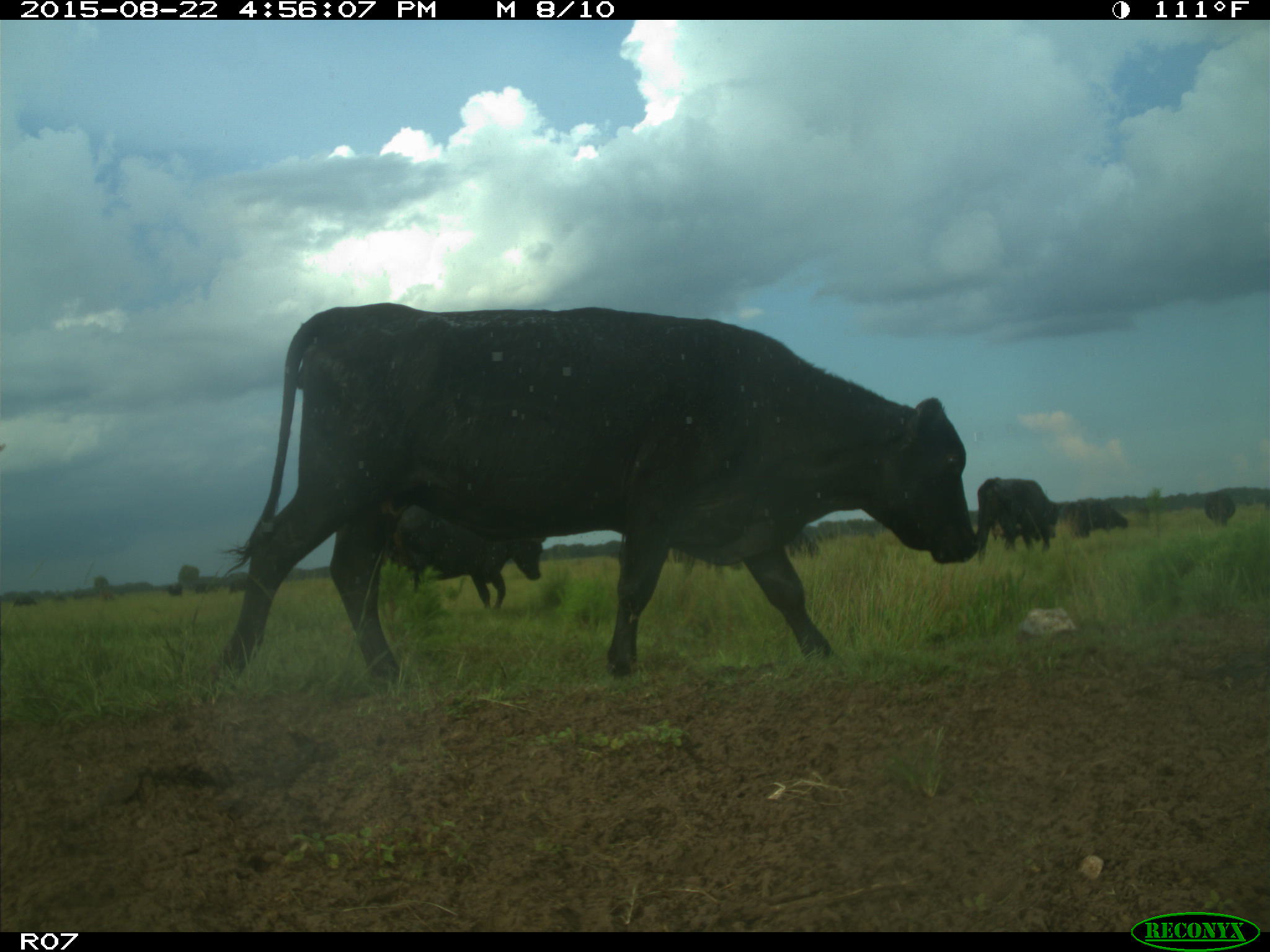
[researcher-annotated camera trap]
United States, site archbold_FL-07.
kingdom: Animalia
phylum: Chordata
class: Mammalia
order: Artiodactyla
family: Bovidae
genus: Bos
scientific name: Bos taurus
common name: domestic cow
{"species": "Bos taurus (domestic cow)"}